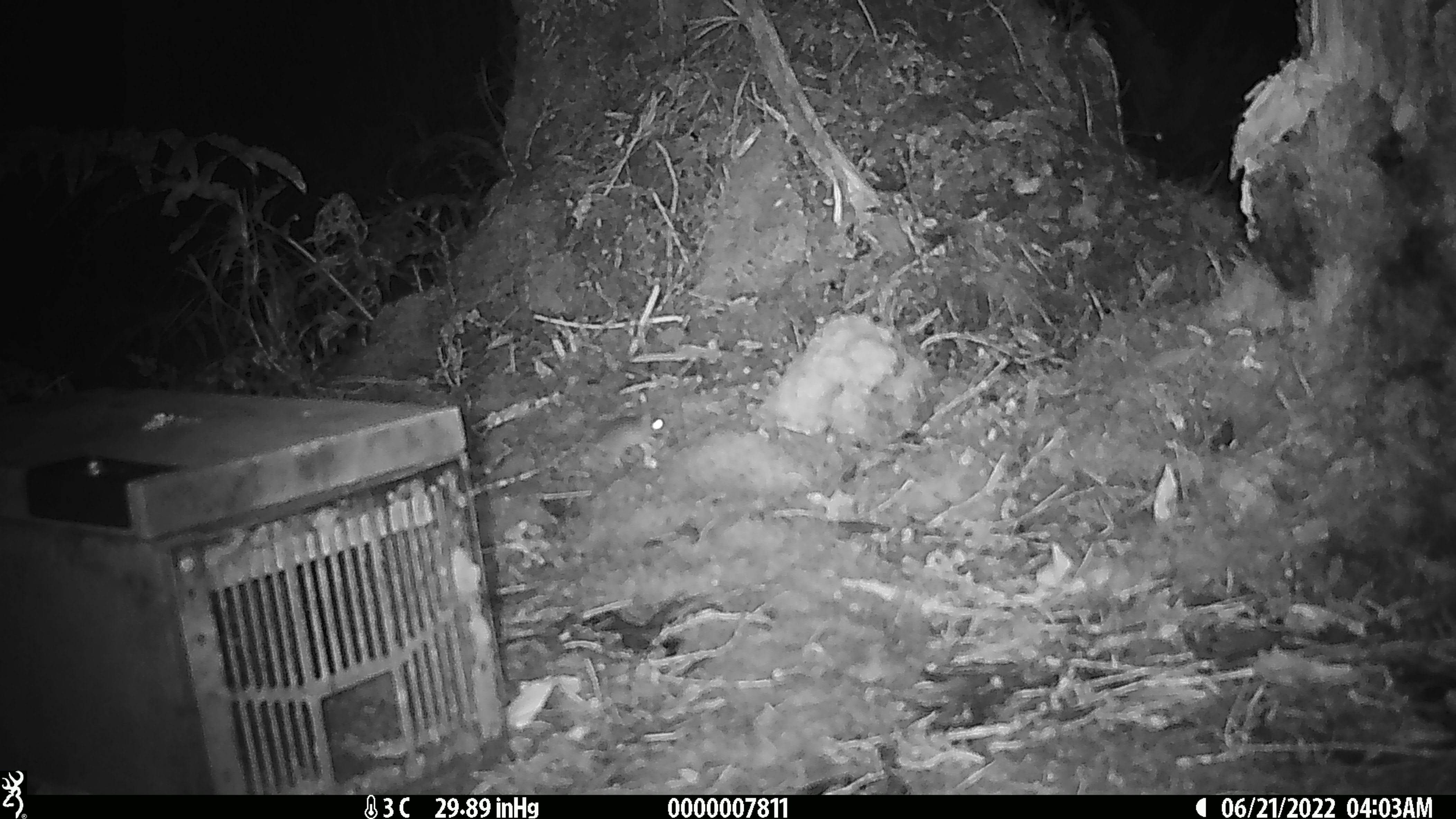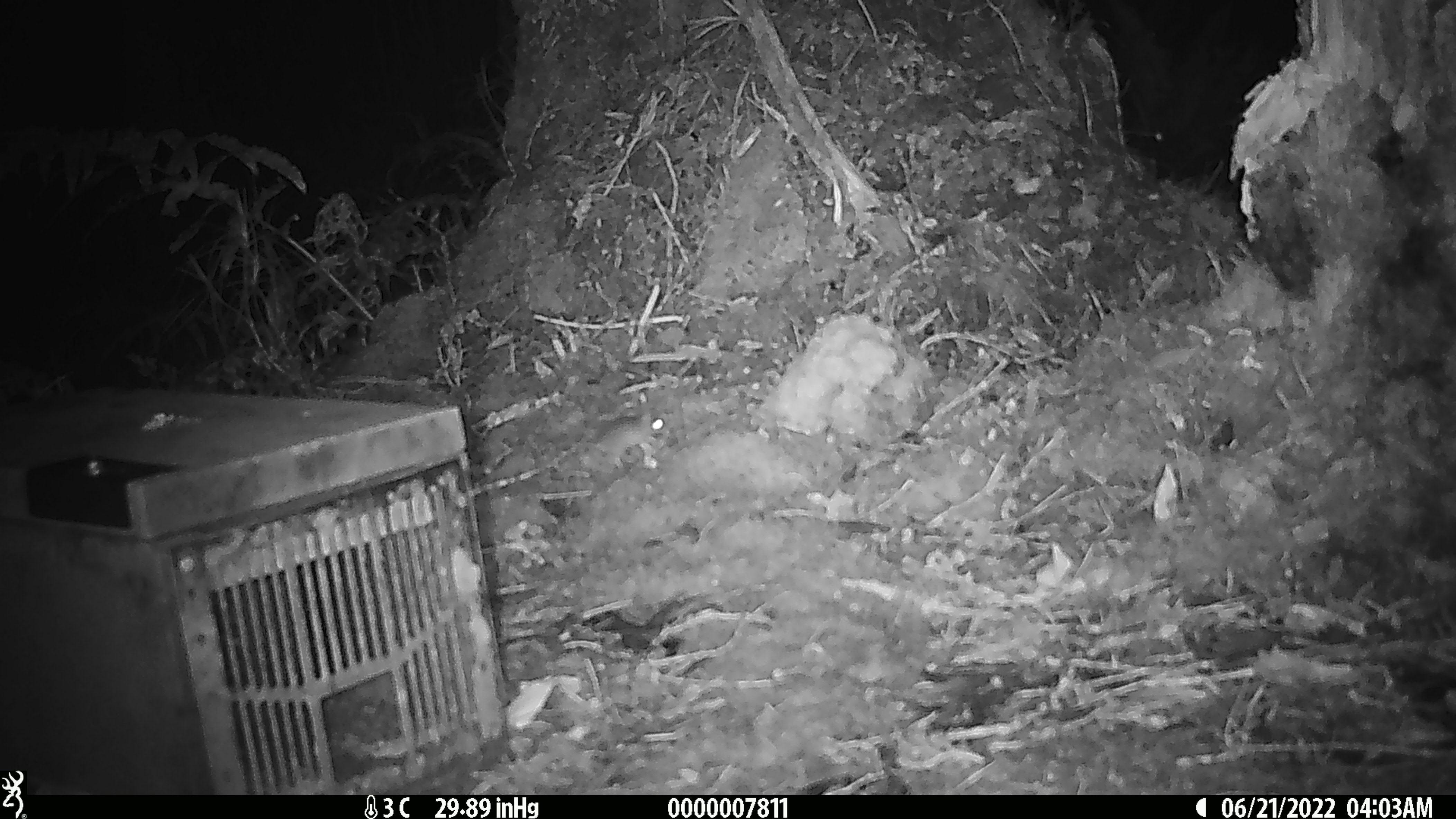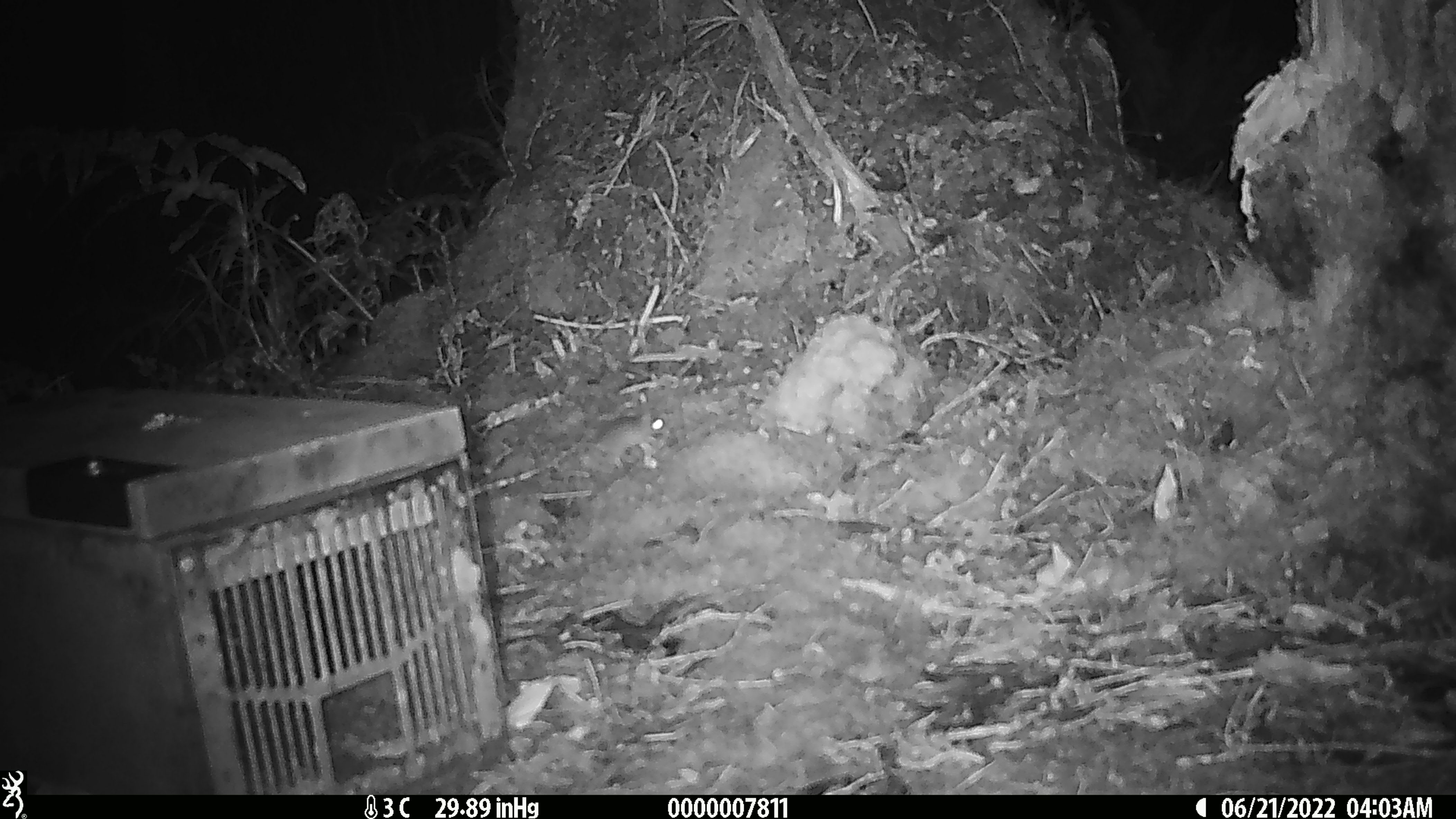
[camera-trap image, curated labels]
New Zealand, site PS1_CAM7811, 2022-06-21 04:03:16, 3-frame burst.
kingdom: Animalia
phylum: Chordata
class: Mammalia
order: Rodentia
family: Muridae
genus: Mus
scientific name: Mus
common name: mouse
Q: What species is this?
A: Mouse (Mus).